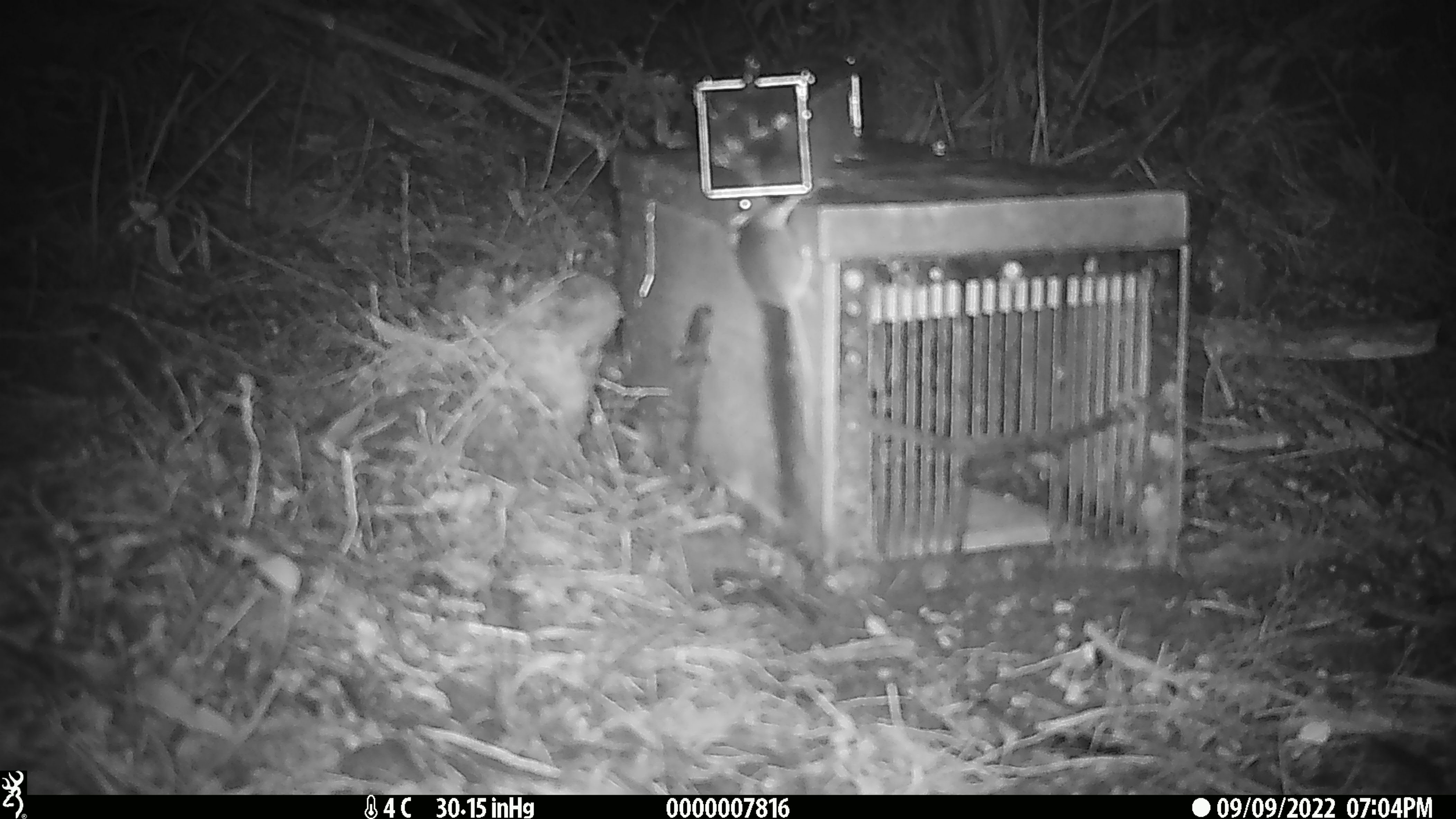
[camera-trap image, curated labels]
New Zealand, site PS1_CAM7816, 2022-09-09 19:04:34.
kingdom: Animalia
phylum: Chordata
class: Mammalia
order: Rodentia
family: Muridae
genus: Mus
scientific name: Mus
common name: mouse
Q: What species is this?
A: Mouse (Mus).